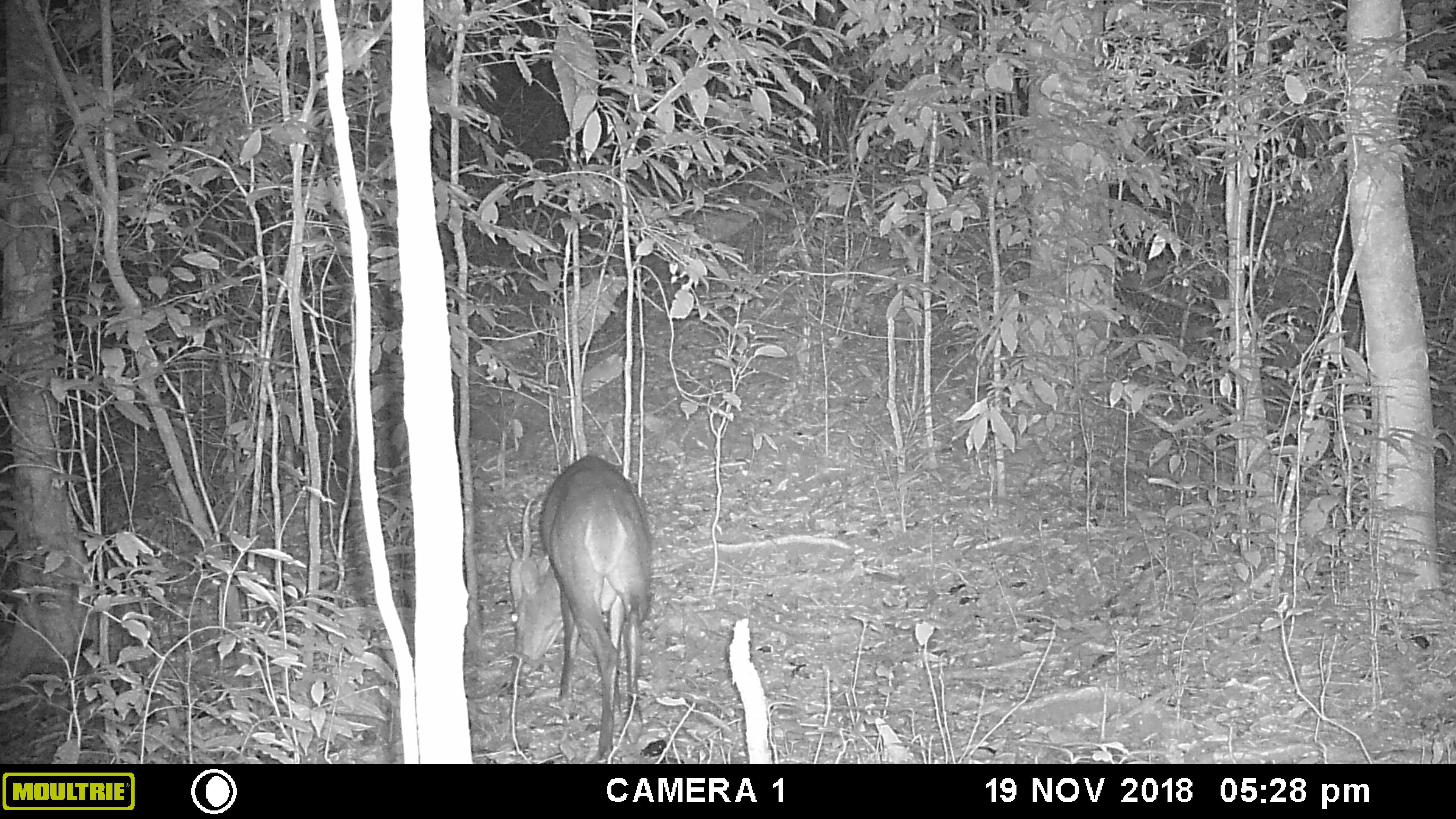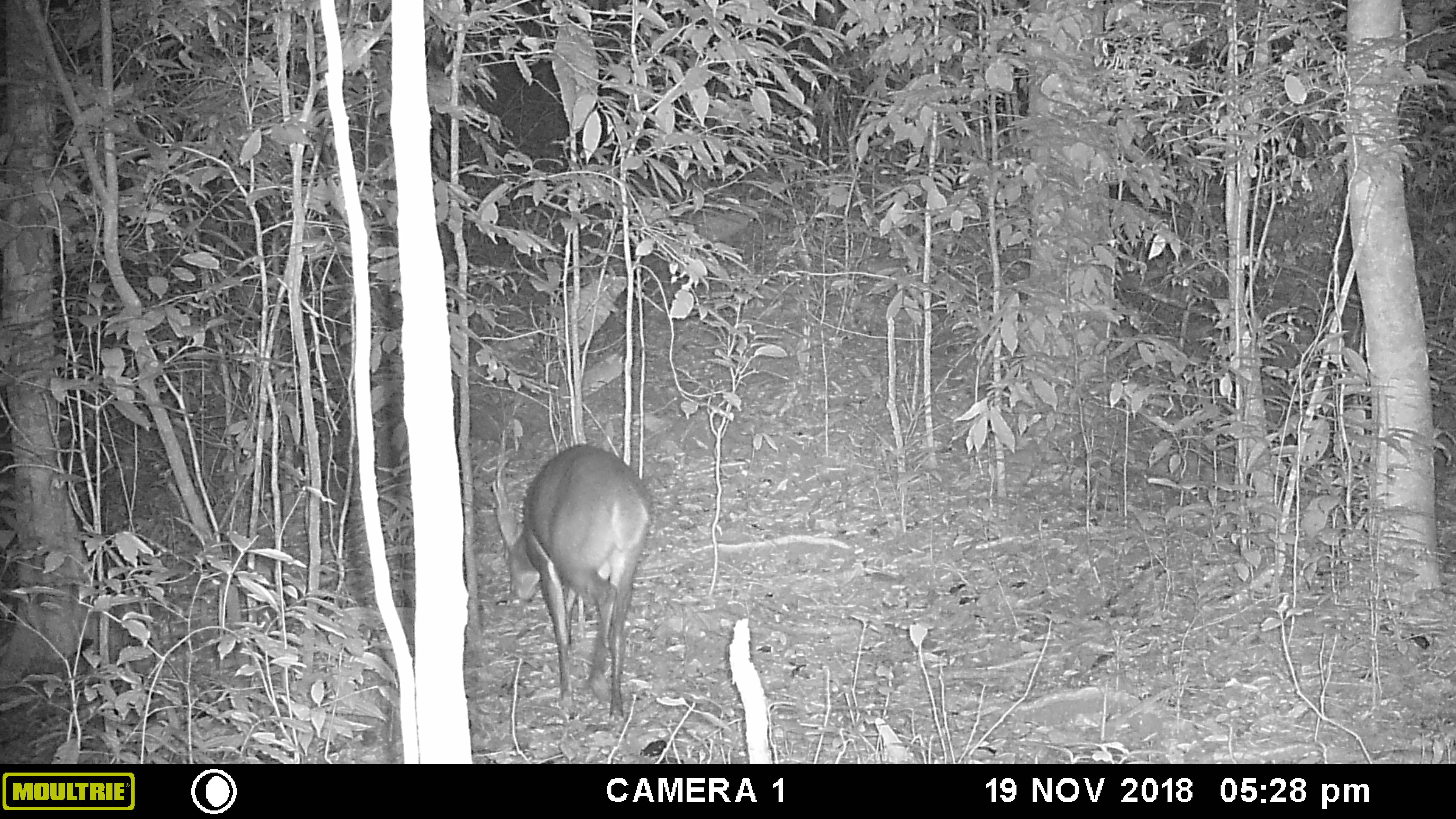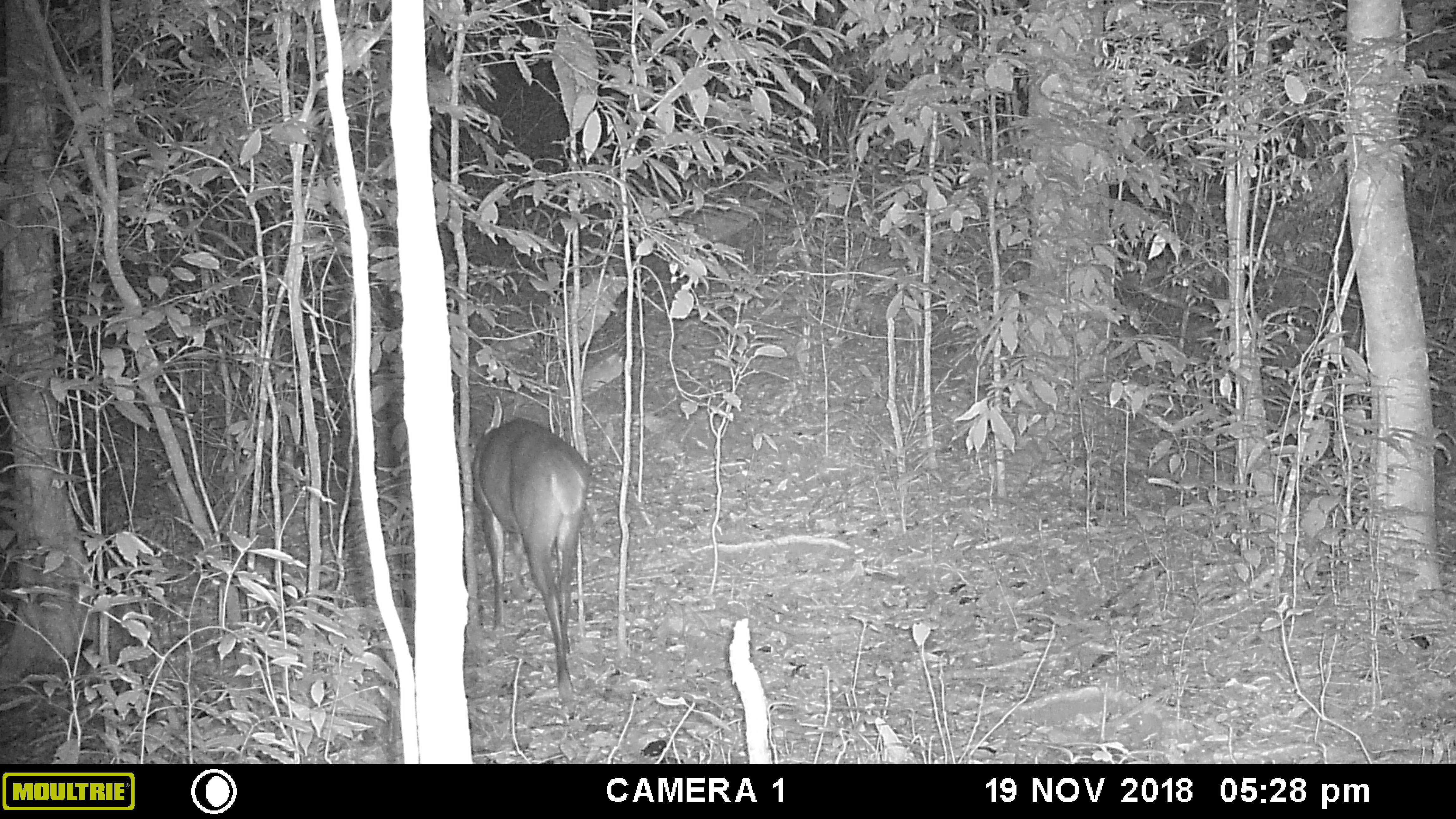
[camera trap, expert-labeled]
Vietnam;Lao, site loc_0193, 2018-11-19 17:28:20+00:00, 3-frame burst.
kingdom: Animalia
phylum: Chordata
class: Mammalia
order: Artiodactyla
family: Cervidae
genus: Muntiacus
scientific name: Muntiacus vuquangensis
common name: large-antlered muntjac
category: large antlered muntjac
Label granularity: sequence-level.